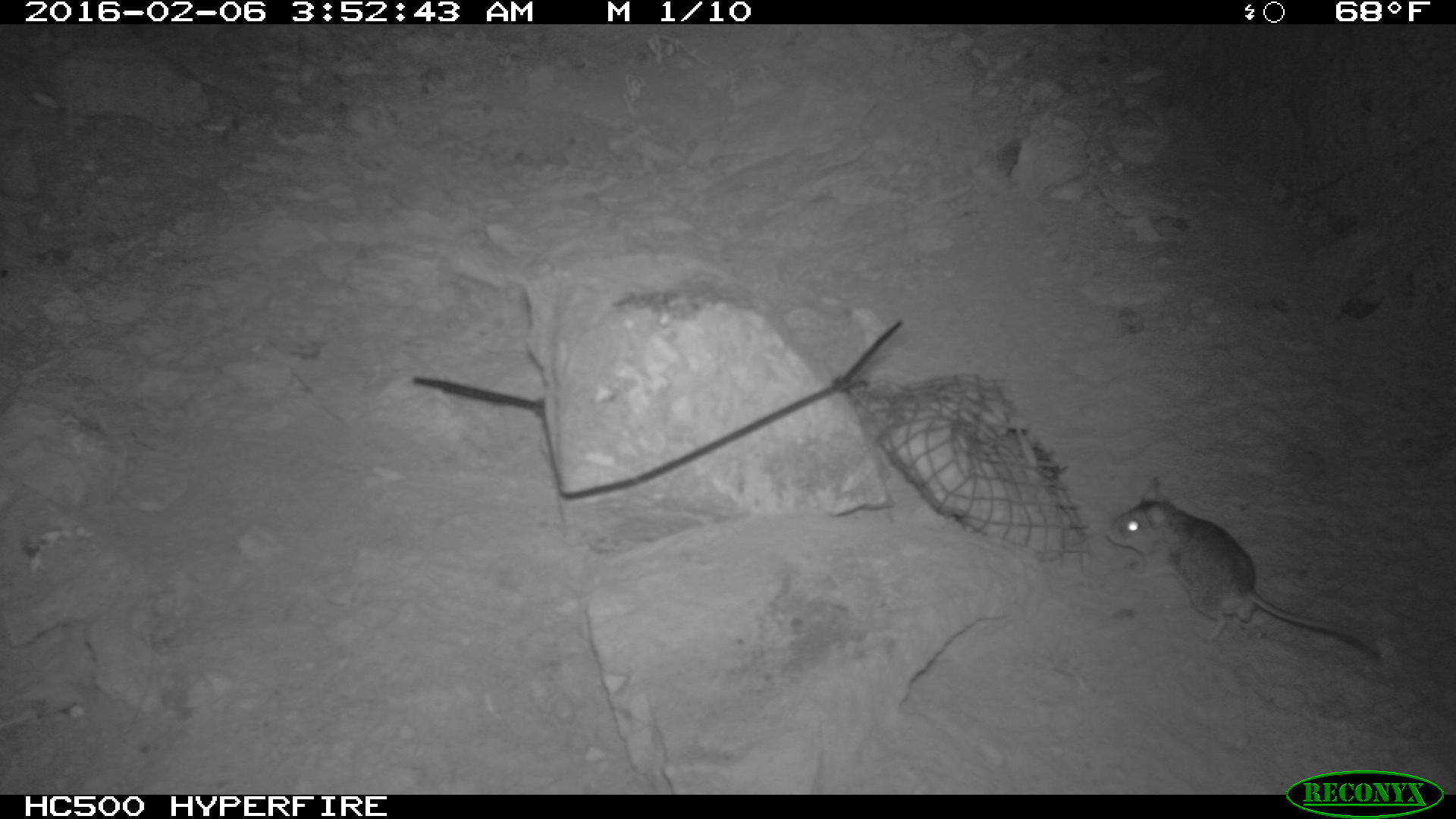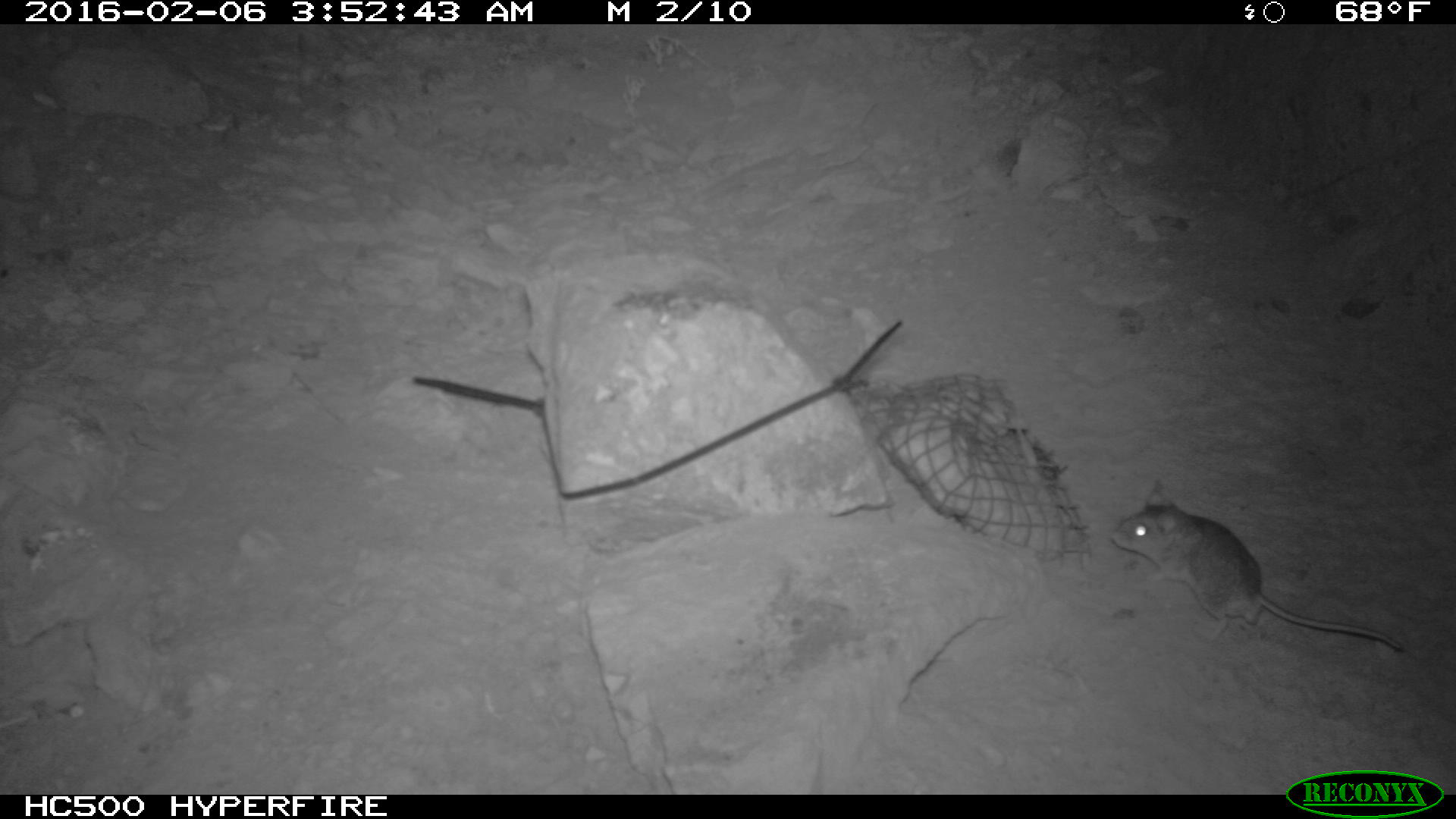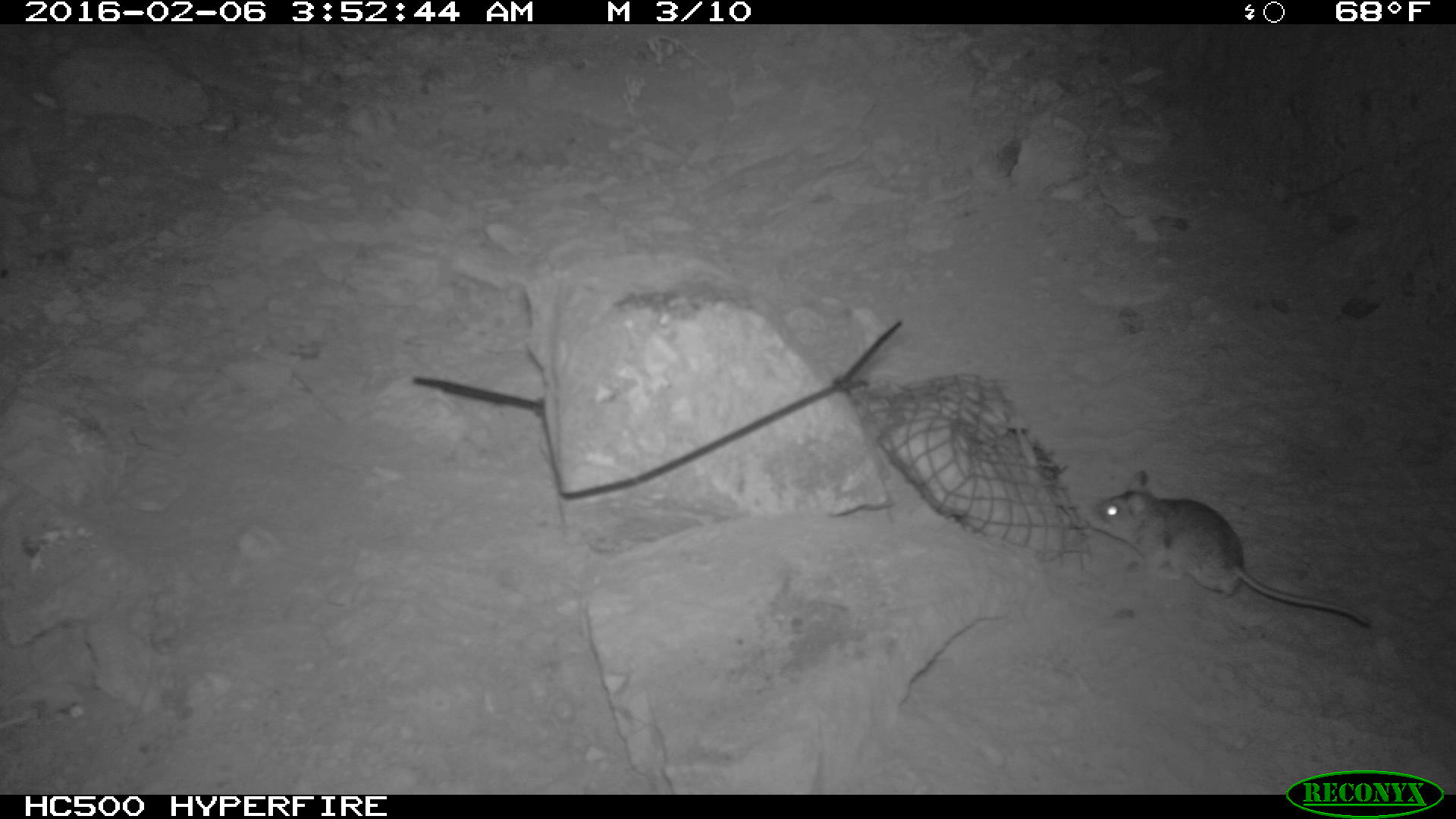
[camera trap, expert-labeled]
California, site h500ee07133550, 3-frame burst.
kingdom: Animalia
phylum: Chordata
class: Mammalia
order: Rodentia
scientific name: Rodentia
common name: rodent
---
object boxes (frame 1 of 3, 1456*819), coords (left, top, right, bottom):
rodent: (1106, 476, 1382, 656)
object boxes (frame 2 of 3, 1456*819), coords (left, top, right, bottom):
rodent: (1109, 479, 1403, 653)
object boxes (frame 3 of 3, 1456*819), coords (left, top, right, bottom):
rodent: (1083, 469, 1371, 628)